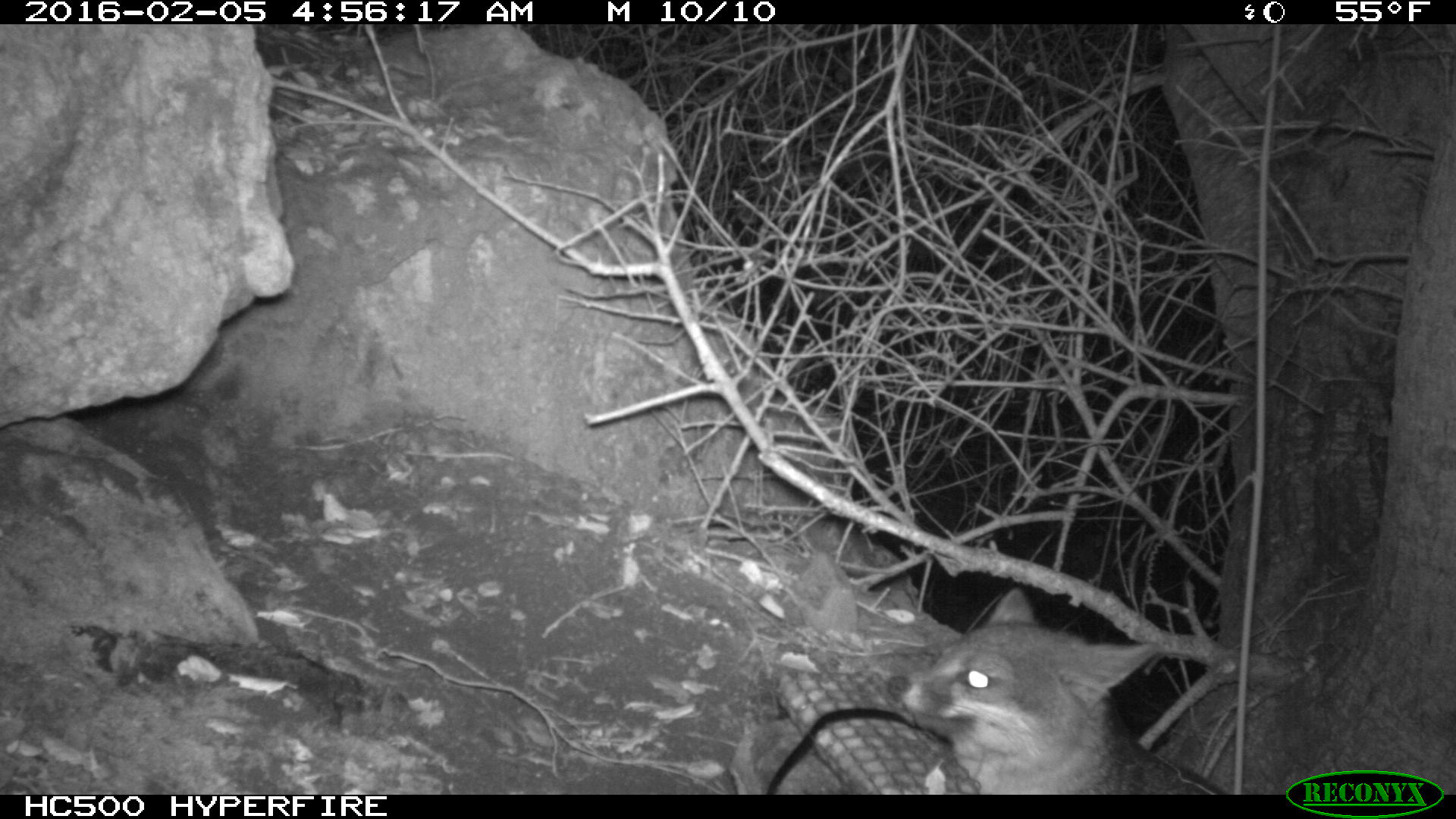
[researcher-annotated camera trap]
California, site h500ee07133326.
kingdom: Animalia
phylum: Chordata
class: Mammalia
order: Carnivora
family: Canidae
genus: Urocyon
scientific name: Urocyon littoralis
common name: island fox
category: fox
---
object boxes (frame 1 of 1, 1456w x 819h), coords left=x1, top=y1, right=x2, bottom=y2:
fox: left=886, top=586, right=1224, bottom=793